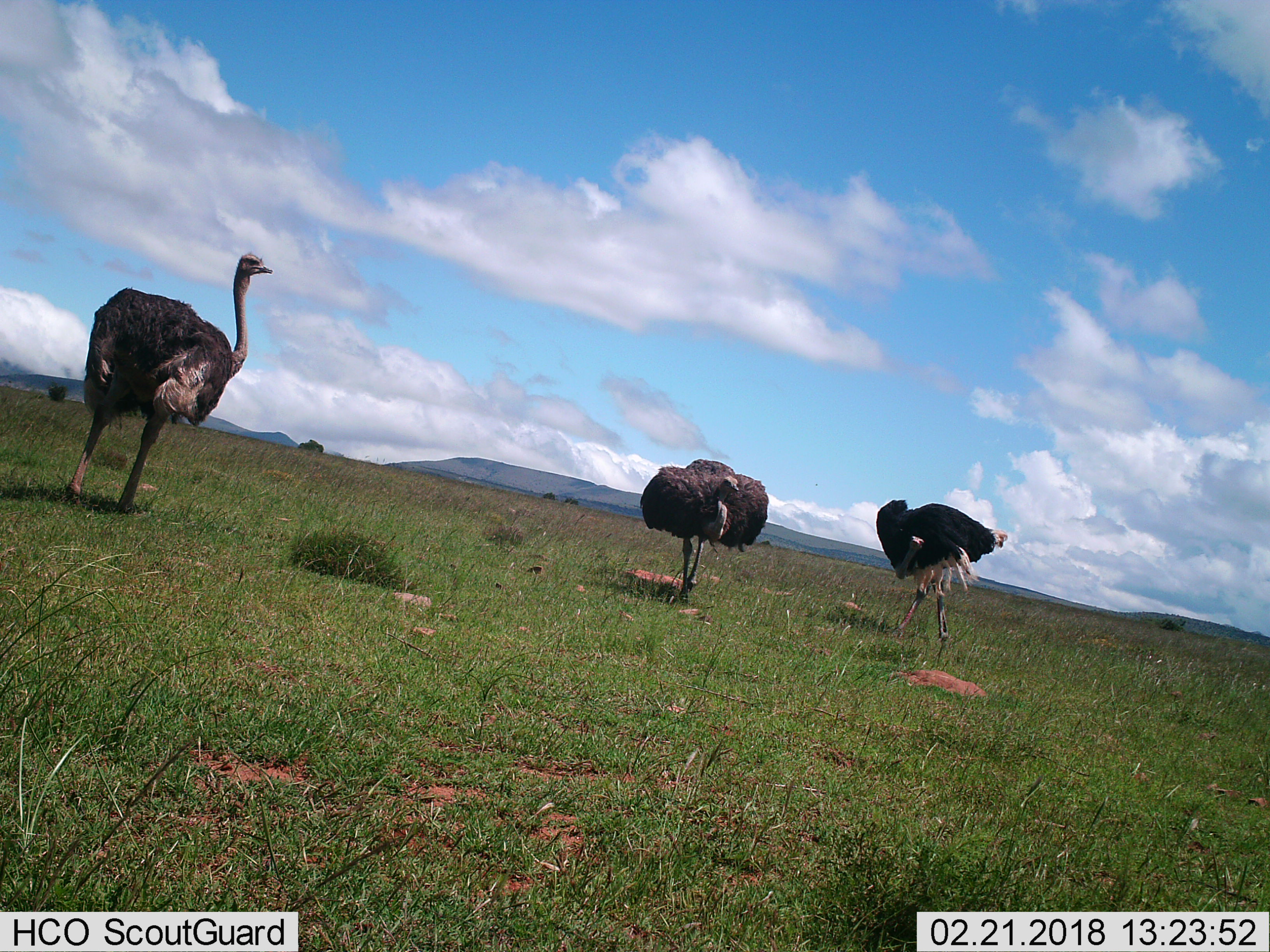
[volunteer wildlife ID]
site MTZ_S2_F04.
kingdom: Animalia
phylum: Chordata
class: Aves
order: Struthioniformes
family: Struthionidae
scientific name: Struthionidae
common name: ostrich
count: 3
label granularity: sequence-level